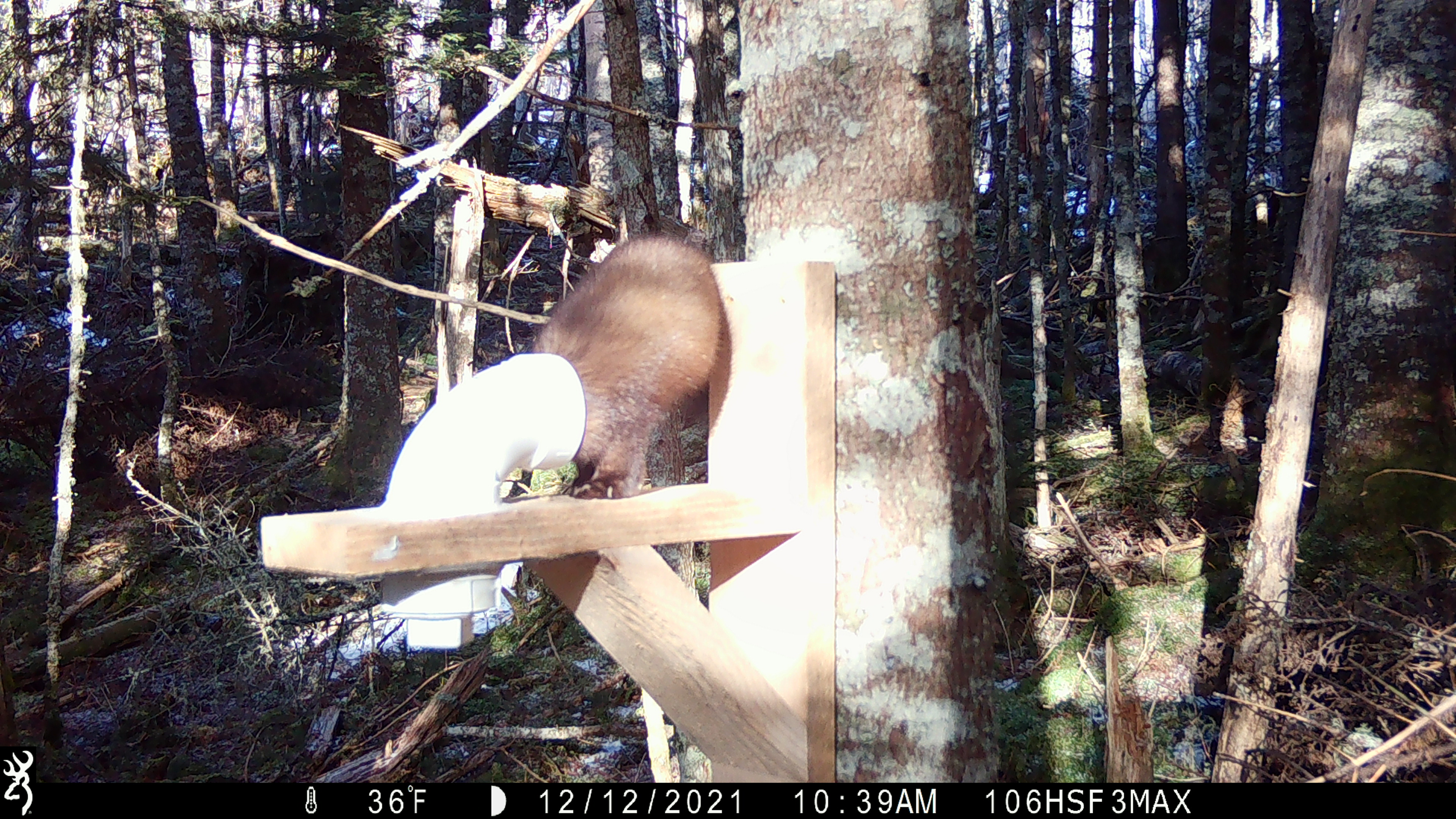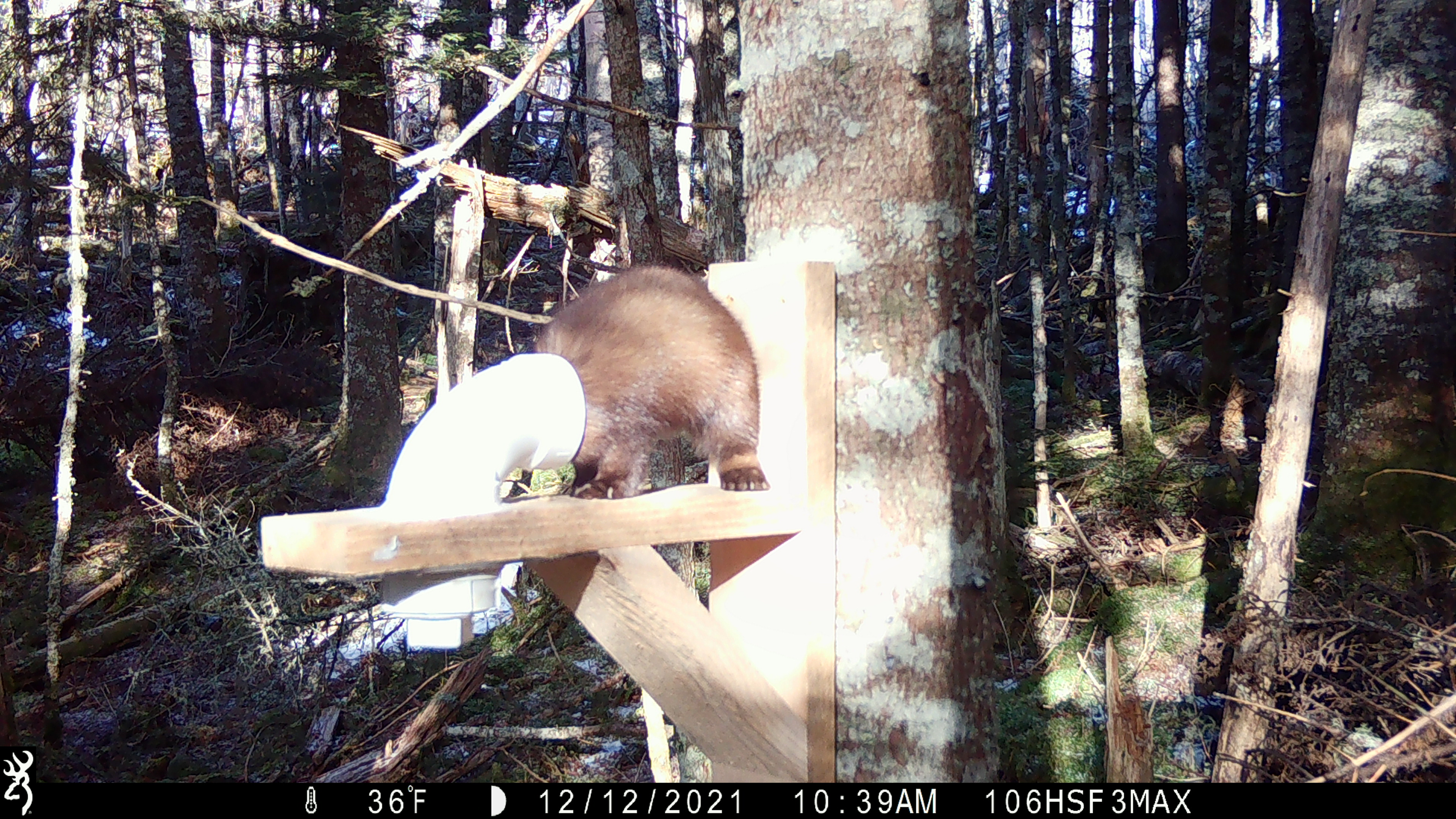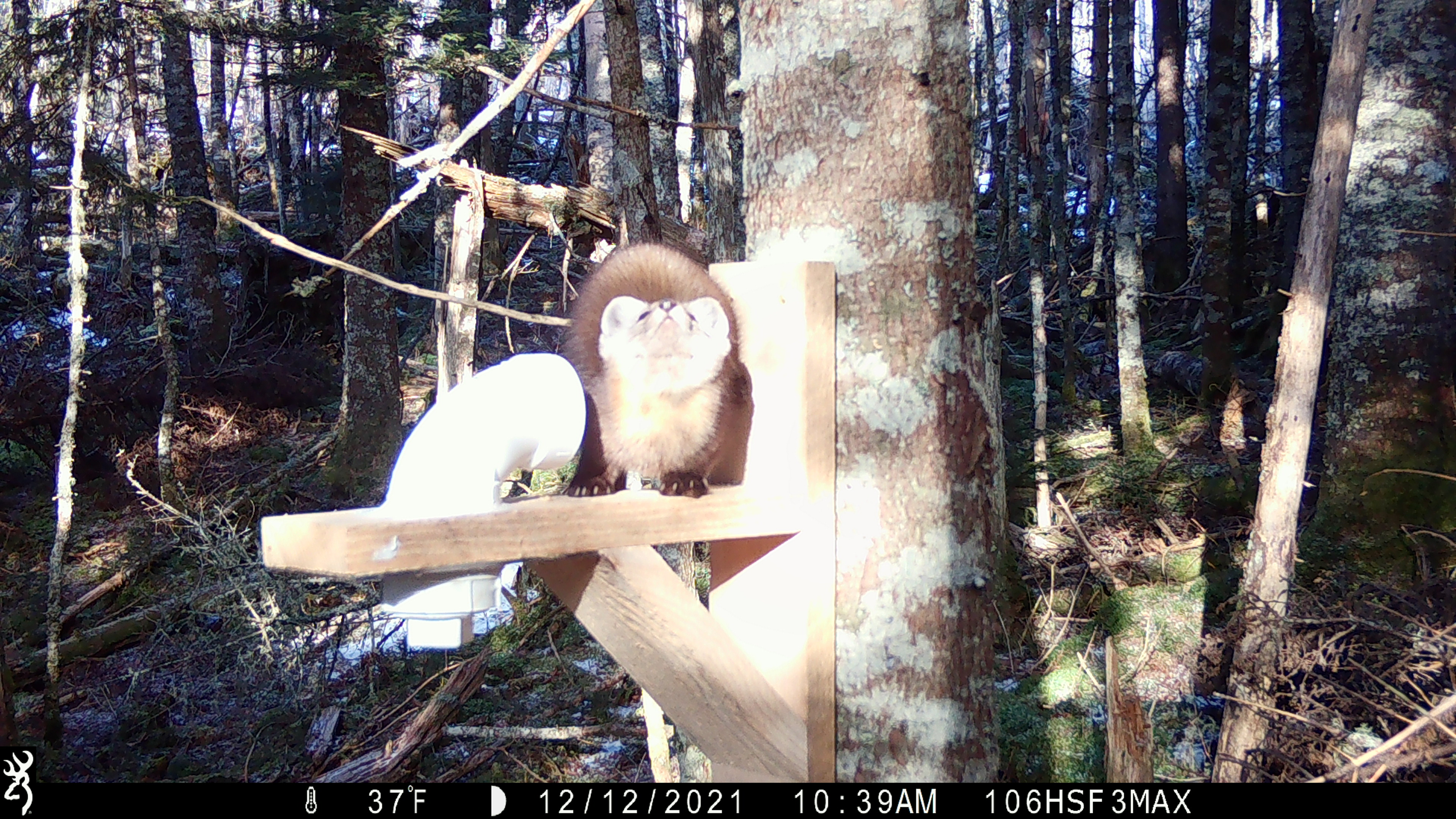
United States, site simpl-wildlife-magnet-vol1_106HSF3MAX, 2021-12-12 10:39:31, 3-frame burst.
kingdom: Animalia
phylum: Chordata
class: Mammalia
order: Carnivora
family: Mustelidae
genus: Martes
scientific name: Martes americana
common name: american marten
American marten (Martes americana).